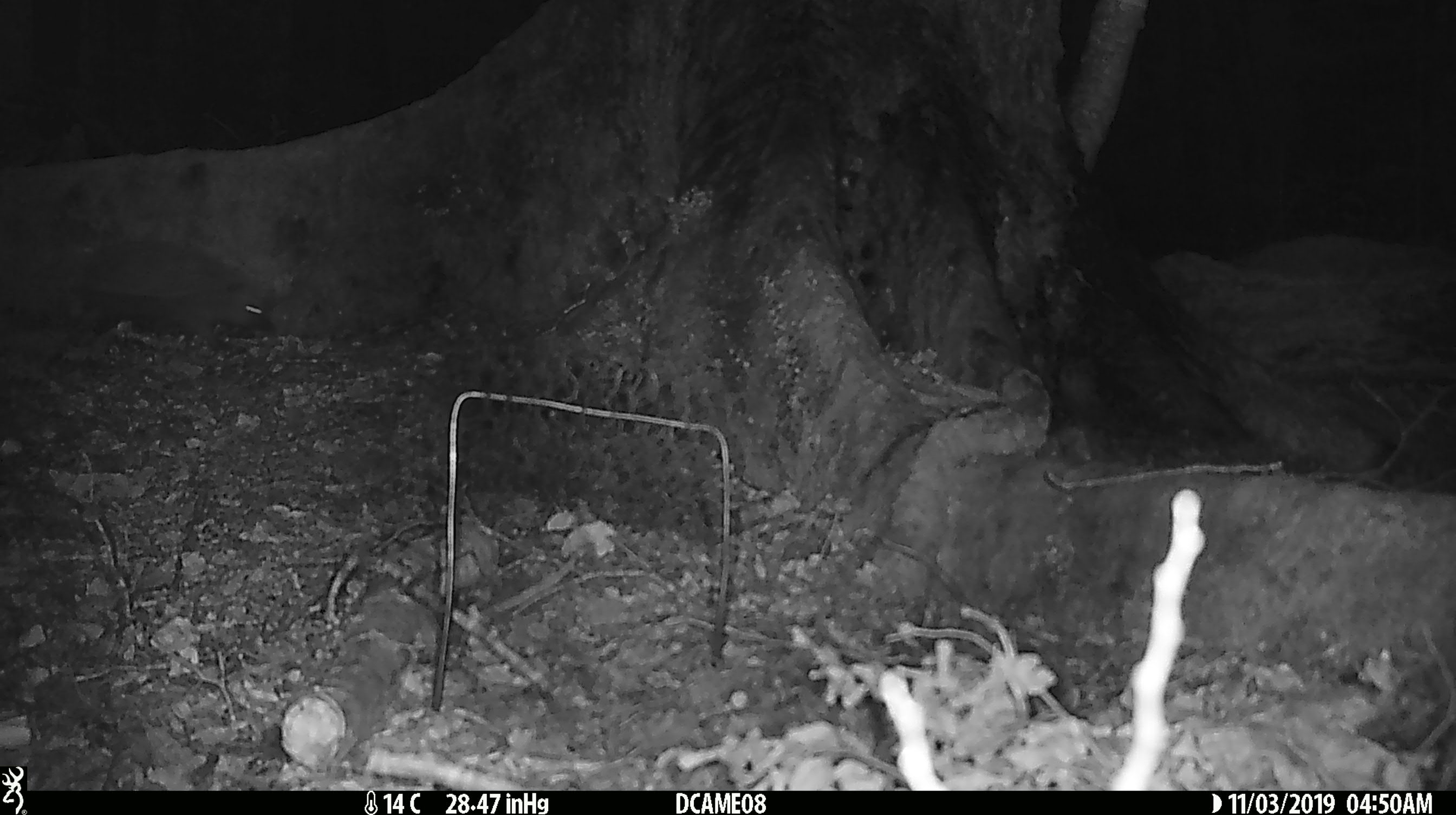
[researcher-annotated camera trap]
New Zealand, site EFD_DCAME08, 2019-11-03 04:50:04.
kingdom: Animalia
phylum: Chordata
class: Mammalia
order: Rodentia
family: Muridae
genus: Rattus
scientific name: Rattus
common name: rat